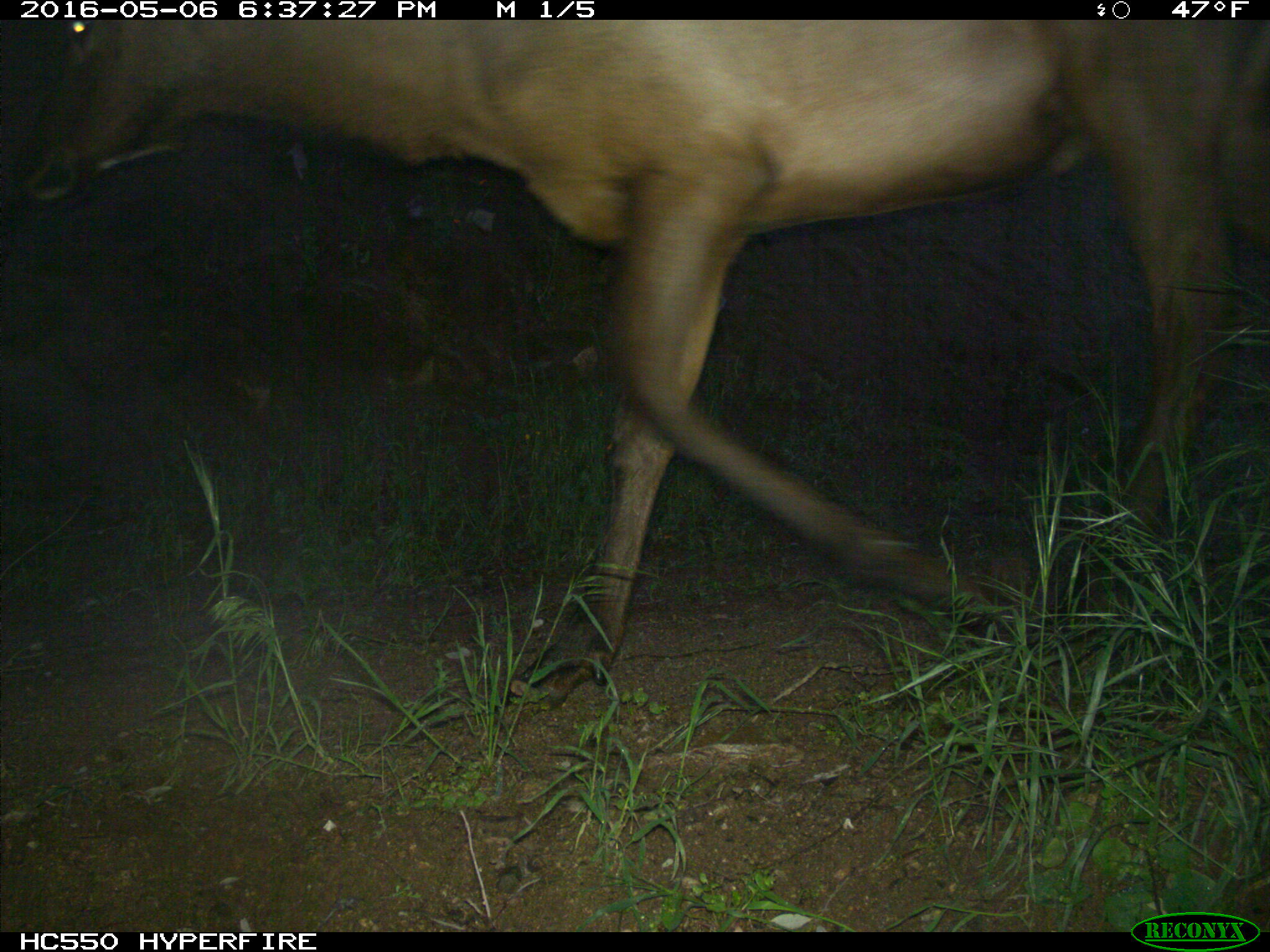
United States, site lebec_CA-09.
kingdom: Animalia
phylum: Chordata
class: Mammalia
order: Artiodactyla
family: Cervidae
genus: Cervus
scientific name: Cervus canadensis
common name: elk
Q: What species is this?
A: Cervus canadensis (elk).